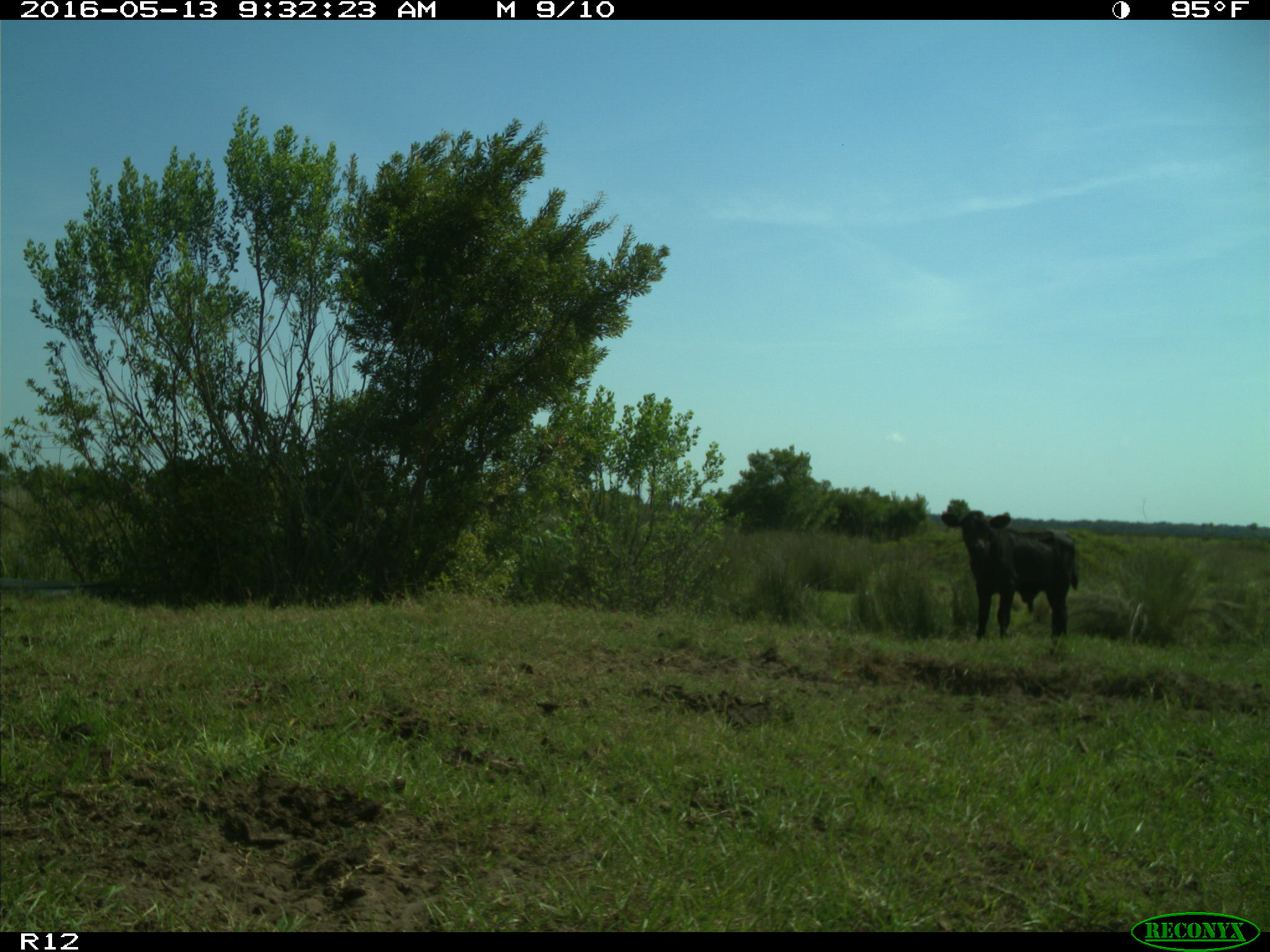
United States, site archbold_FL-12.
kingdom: Animalia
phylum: Chordata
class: Mammalia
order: Artiodactyla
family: Bovidae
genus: Bos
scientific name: Bos taurus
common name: domestic cow